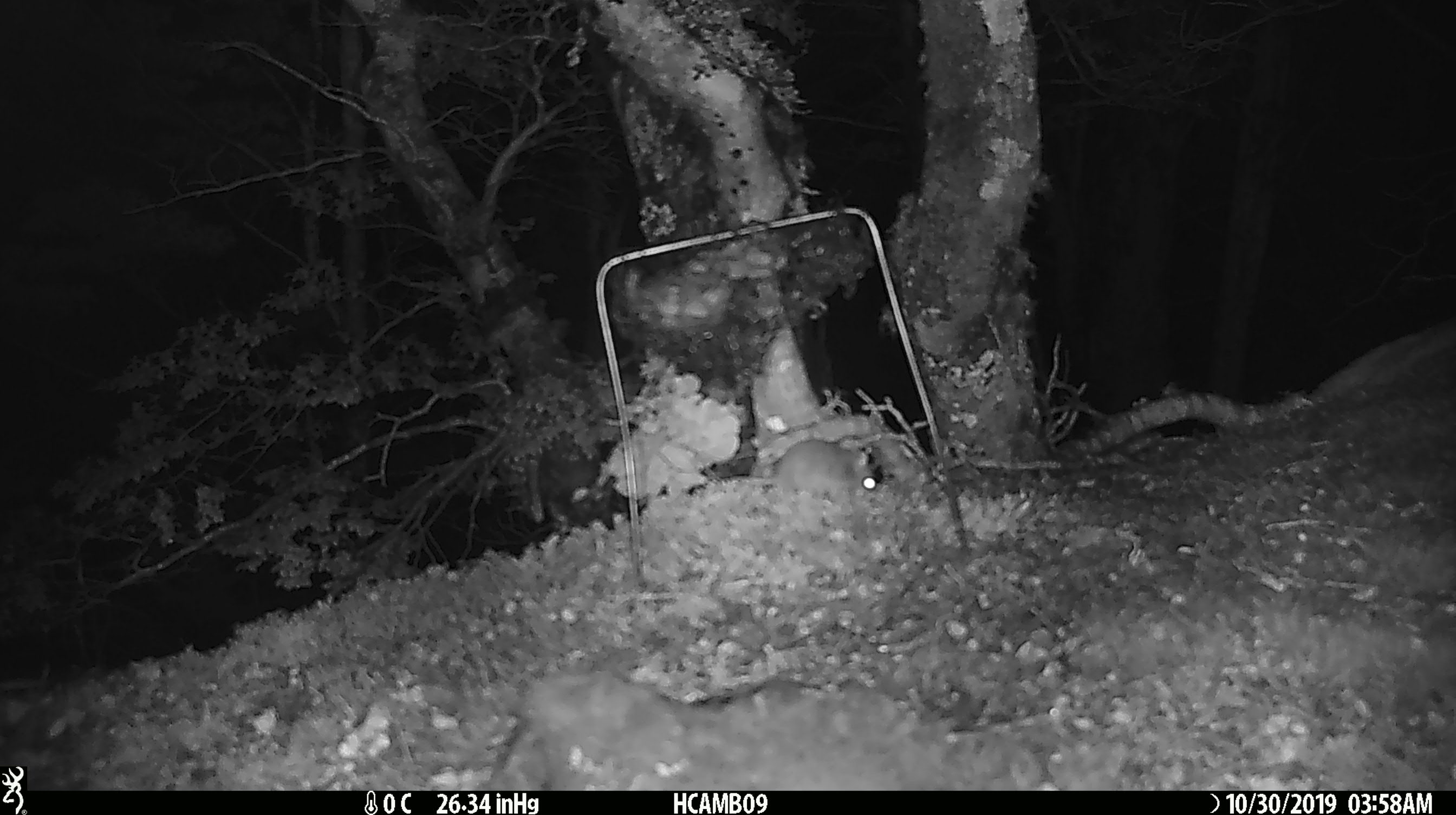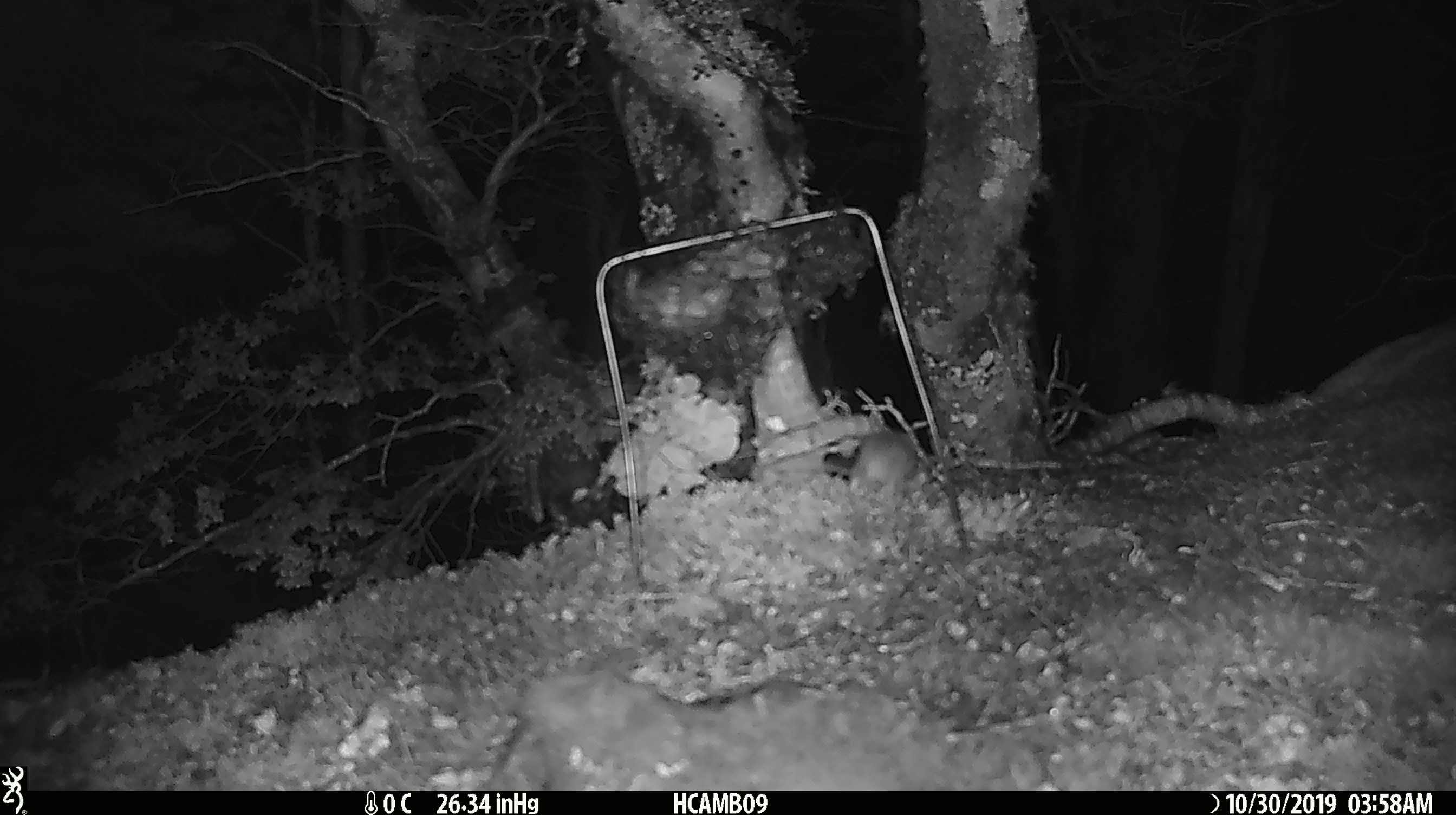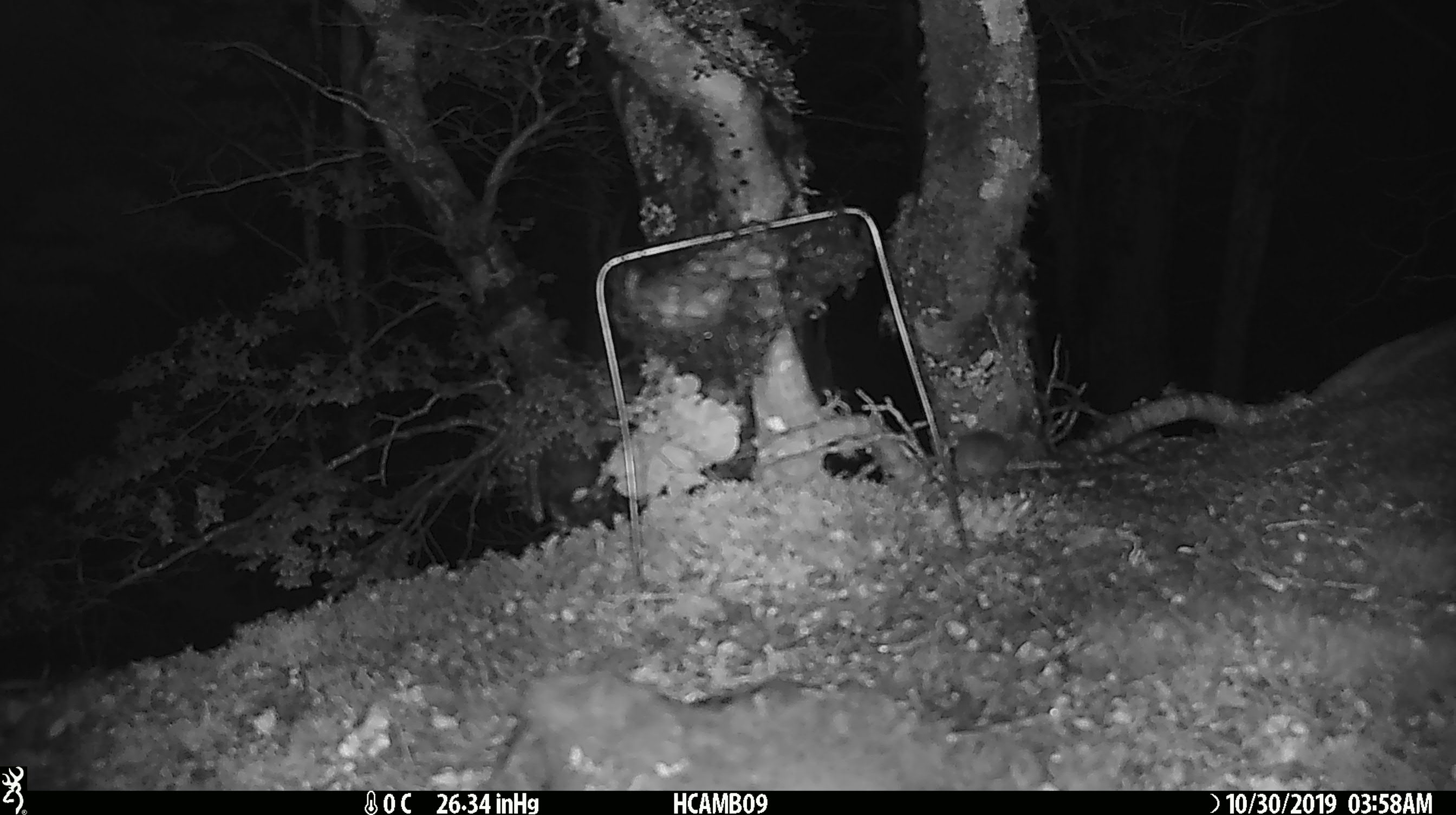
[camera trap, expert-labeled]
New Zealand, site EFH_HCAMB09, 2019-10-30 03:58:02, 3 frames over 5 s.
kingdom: Animalia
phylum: Chordata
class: Mammalia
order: Rodentia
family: Muridae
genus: Mus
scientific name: Mus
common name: mouse